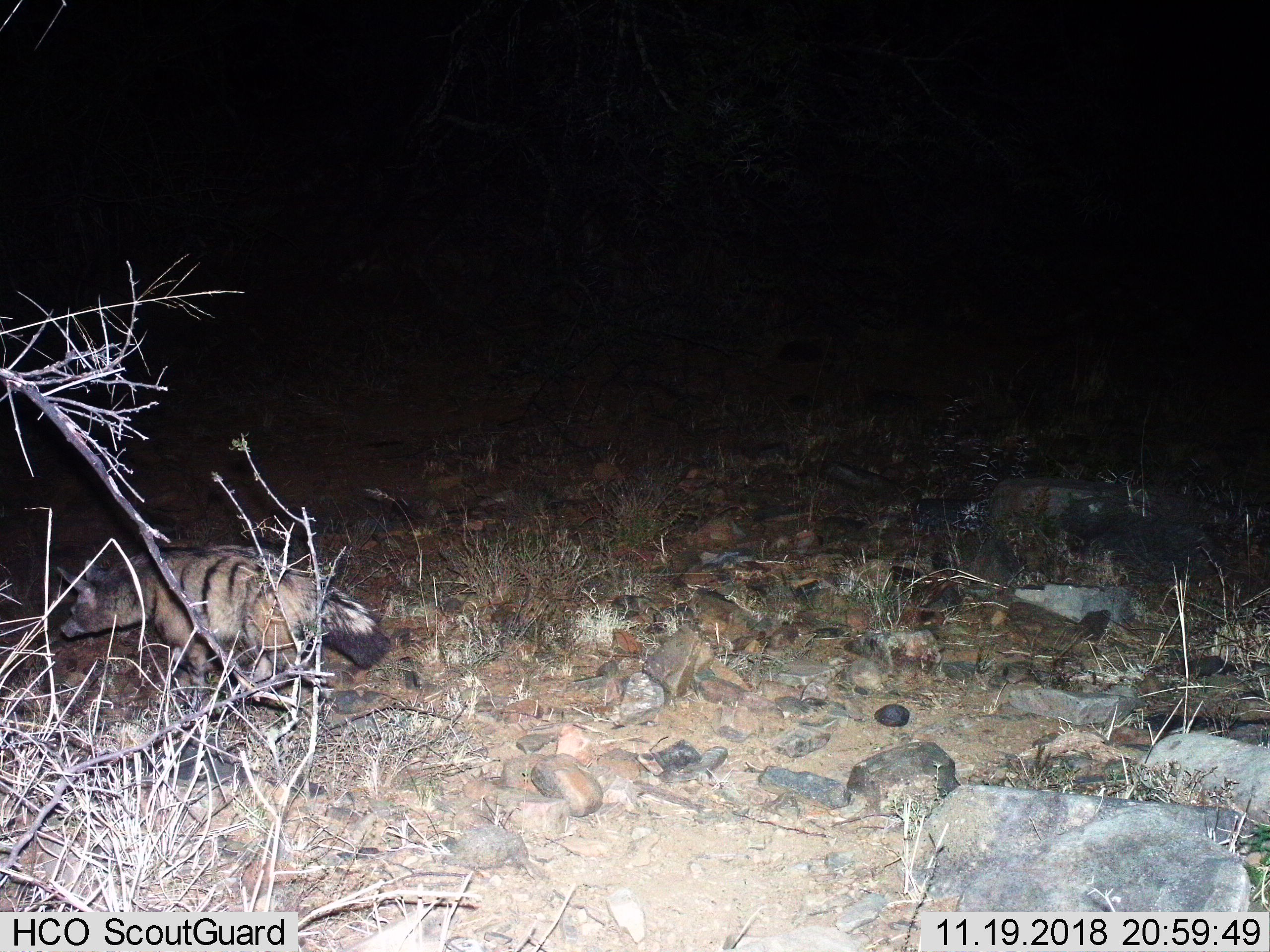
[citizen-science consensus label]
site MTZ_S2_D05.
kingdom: Animalia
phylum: Chordata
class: Mammalia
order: Carnivora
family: Hyaenidae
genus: Proteles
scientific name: Proteles cristatus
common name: aardwolf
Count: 1.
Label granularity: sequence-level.